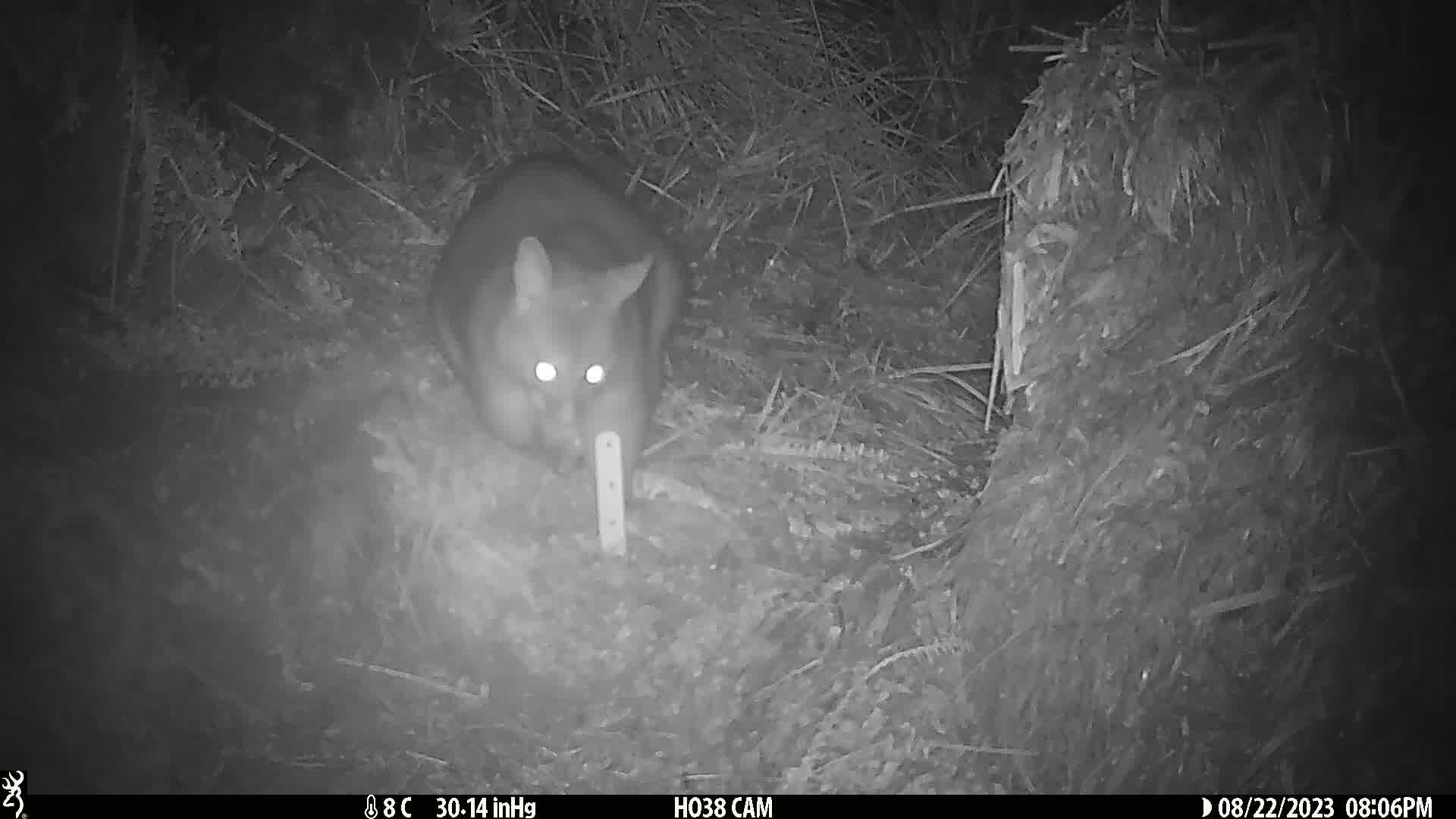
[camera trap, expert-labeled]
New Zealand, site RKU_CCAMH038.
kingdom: Animalia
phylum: Chordata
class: Mammalia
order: Diprotodontia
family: Phalangeridae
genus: Trichosurus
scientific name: Trichosurus vulpecula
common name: common brushtail possum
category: possum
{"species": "possum (common brushtail possum) (Trichosurus vulpecula)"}